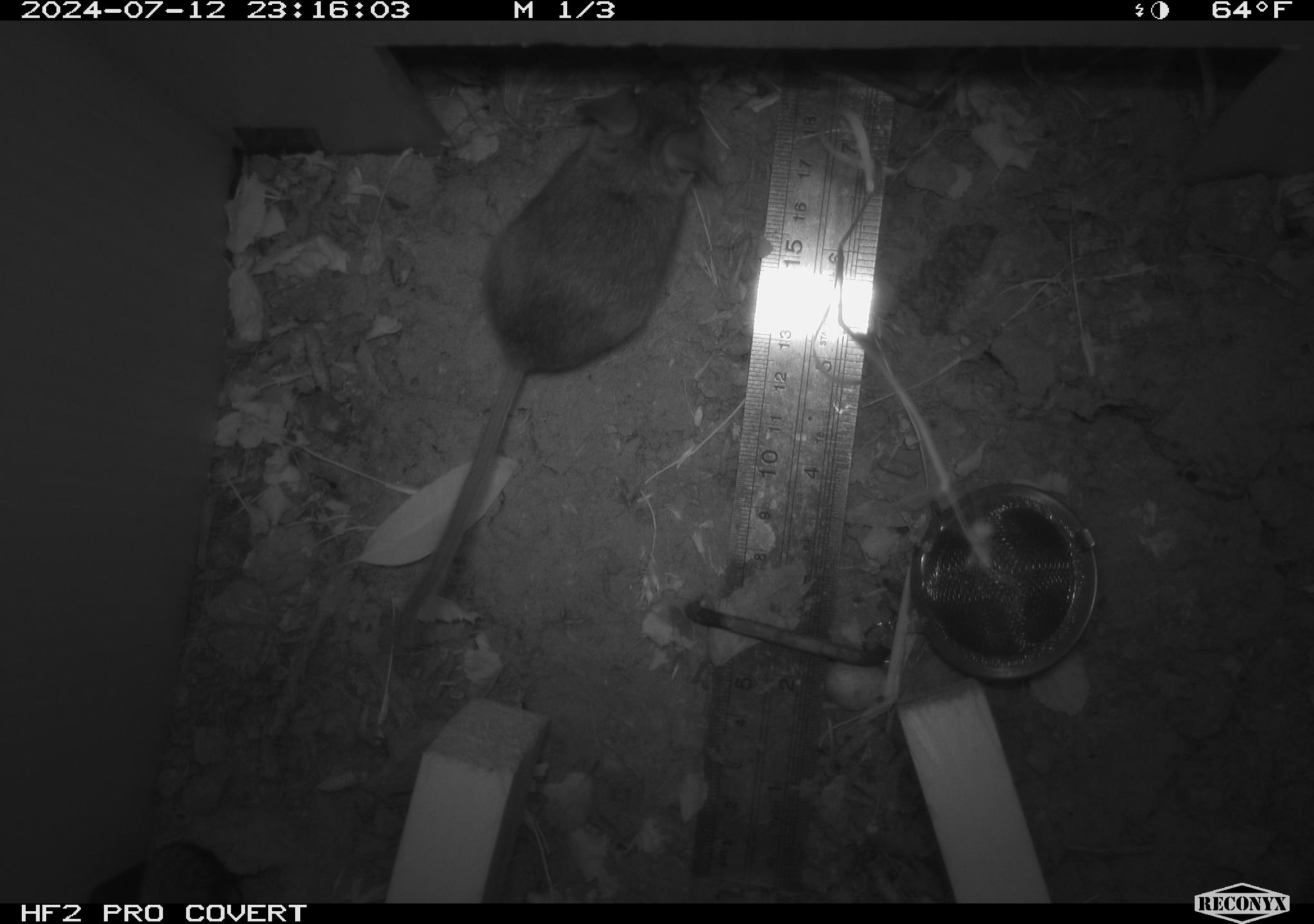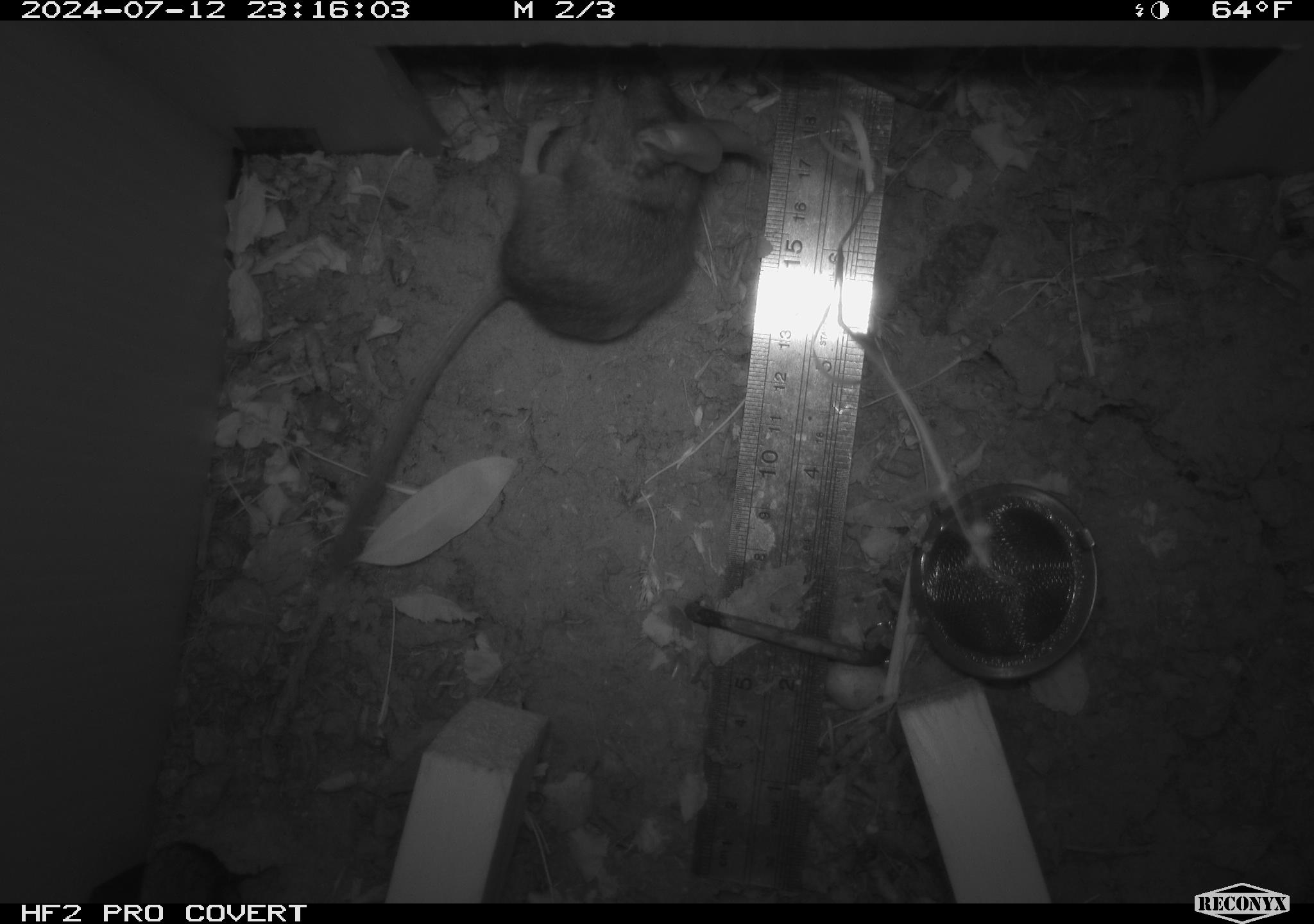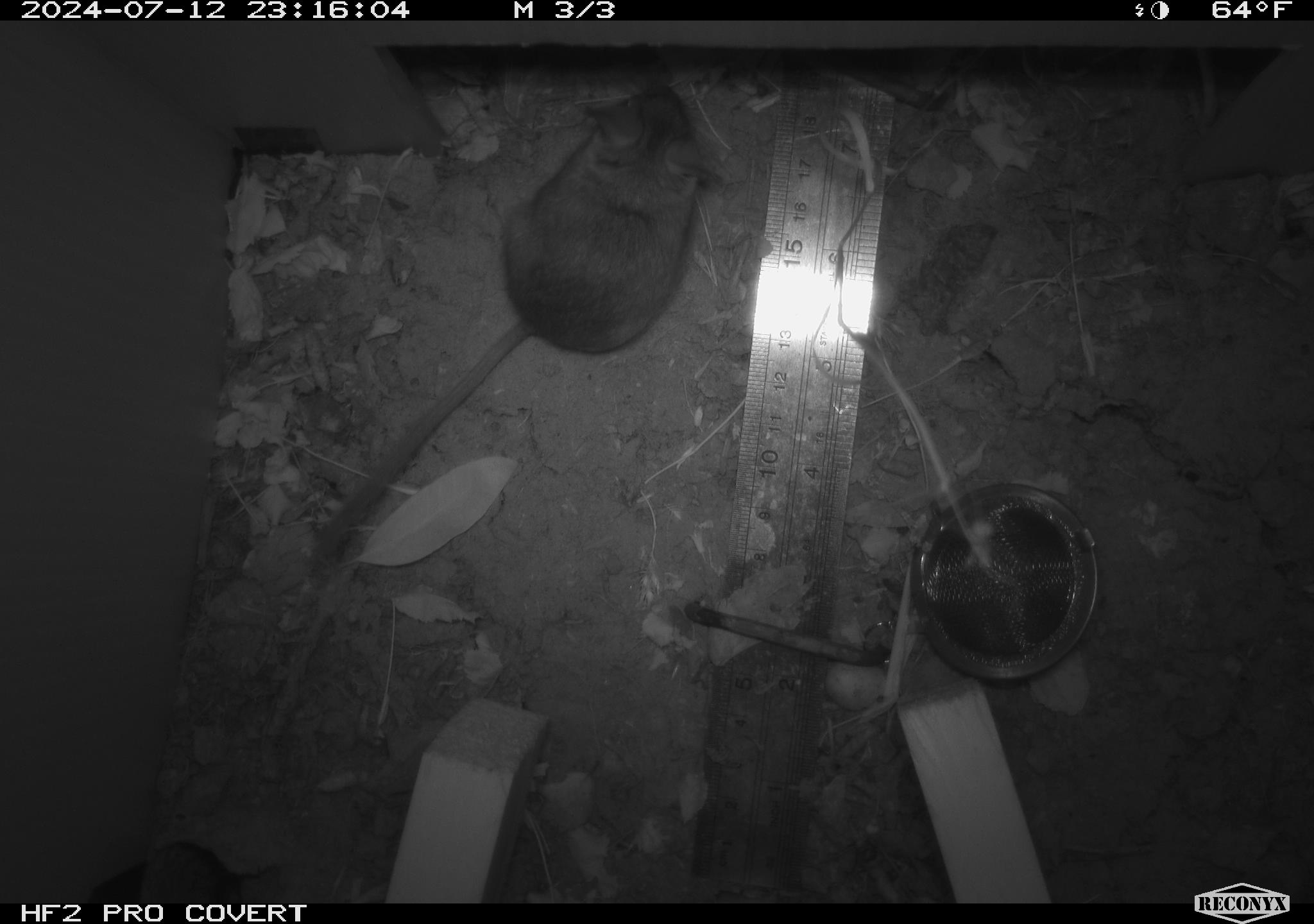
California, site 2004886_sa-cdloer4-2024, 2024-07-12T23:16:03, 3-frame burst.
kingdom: Animalia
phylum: Chordata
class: Mammalia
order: Rodentia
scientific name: Rodentia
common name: rodent